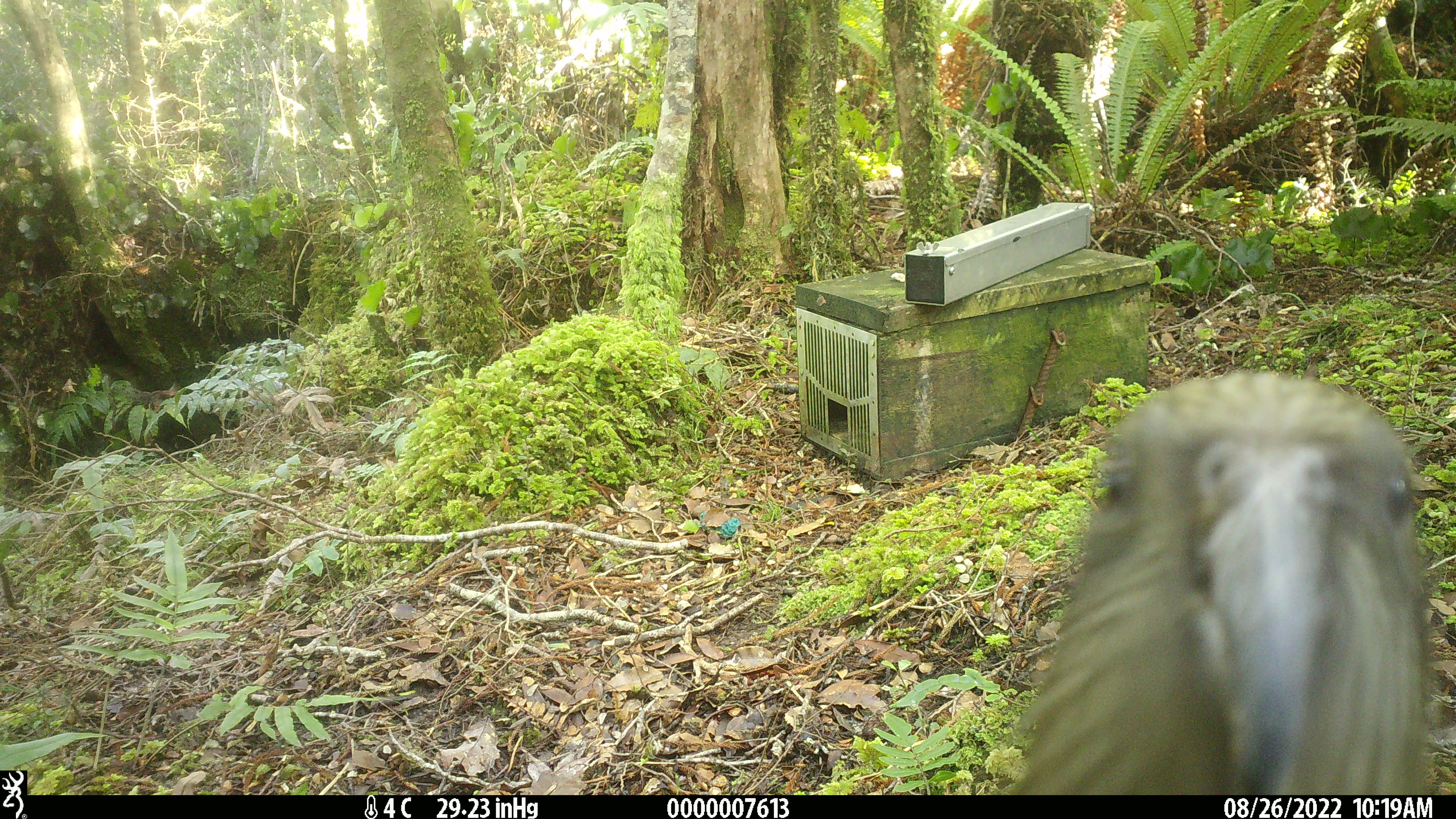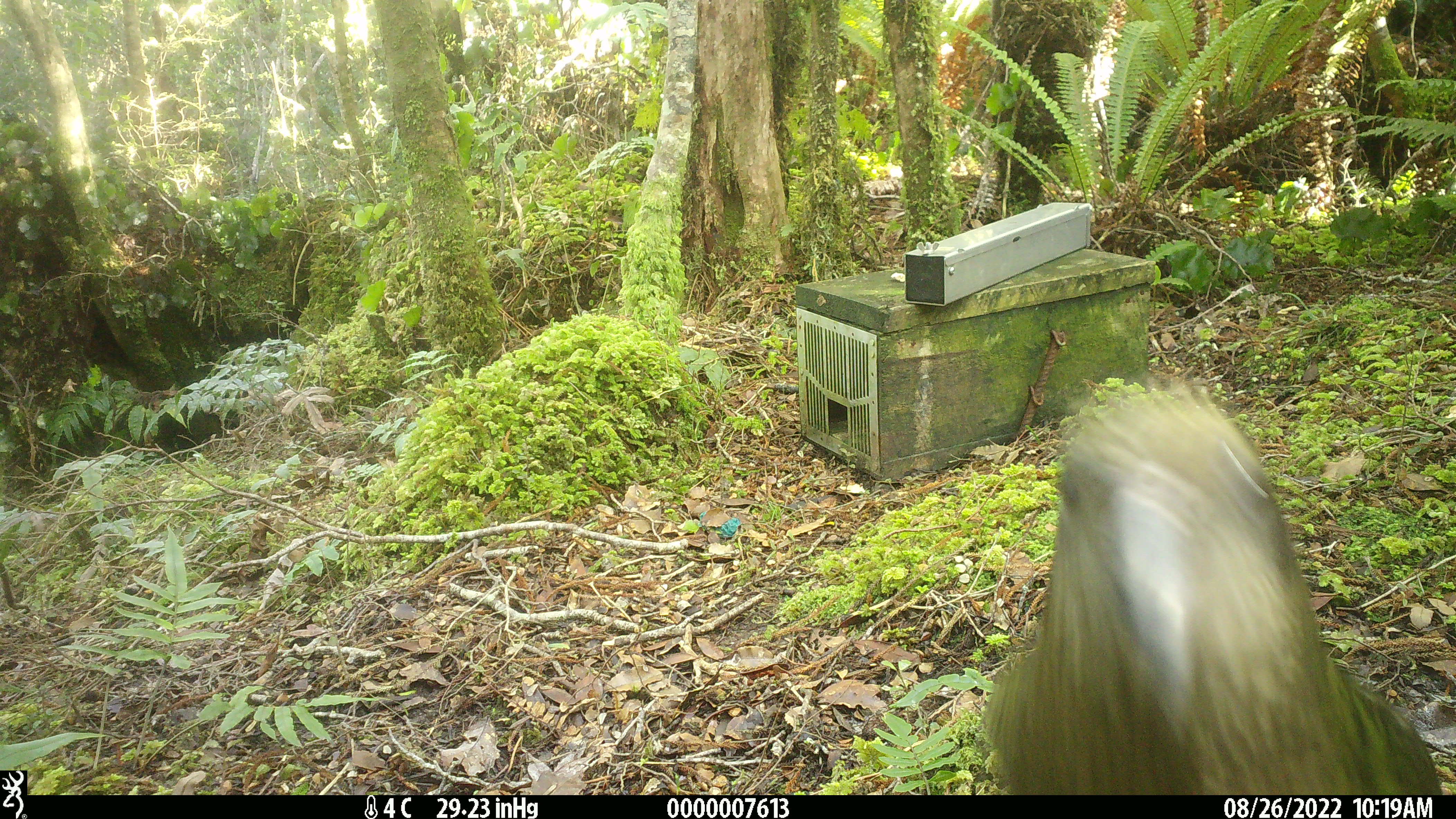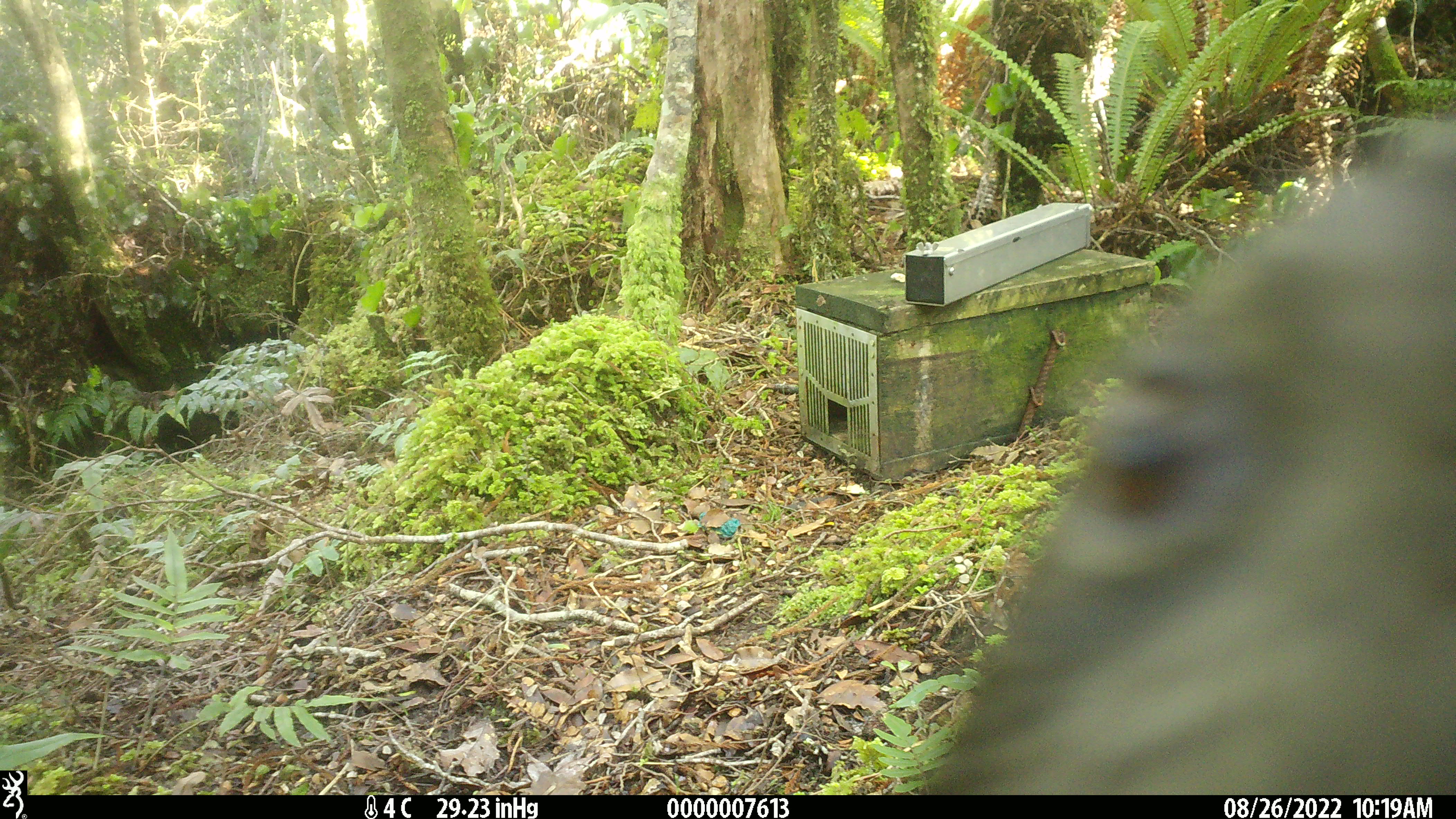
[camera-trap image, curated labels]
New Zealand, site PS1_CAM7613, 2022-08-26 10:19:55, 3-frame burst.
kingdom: Animalia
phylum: Chordata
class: Aves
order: Psittaciformes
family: Strigopidae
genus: Nestor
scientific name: Nestor notabilis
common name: kea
Kea (Nestor notabilis).